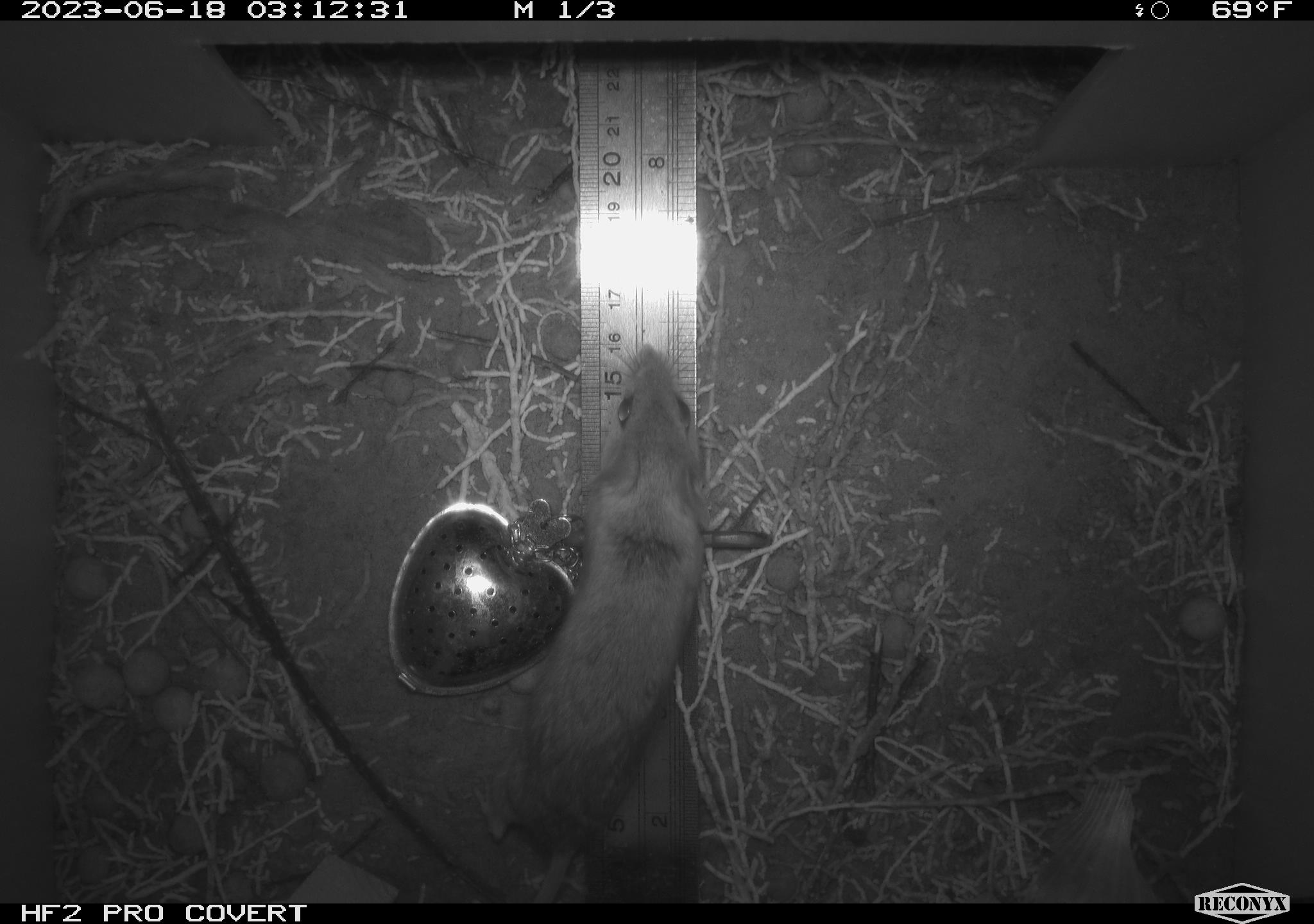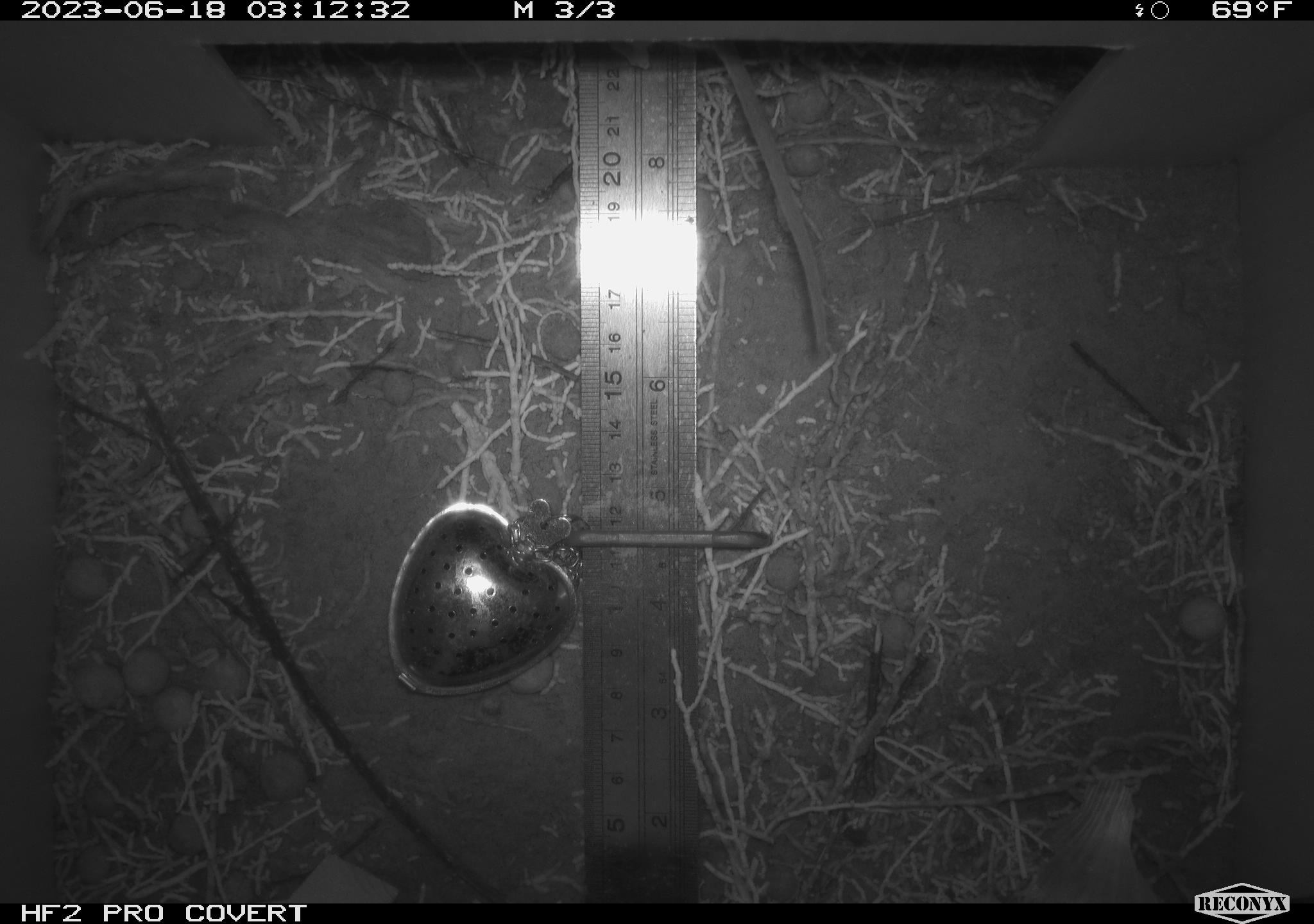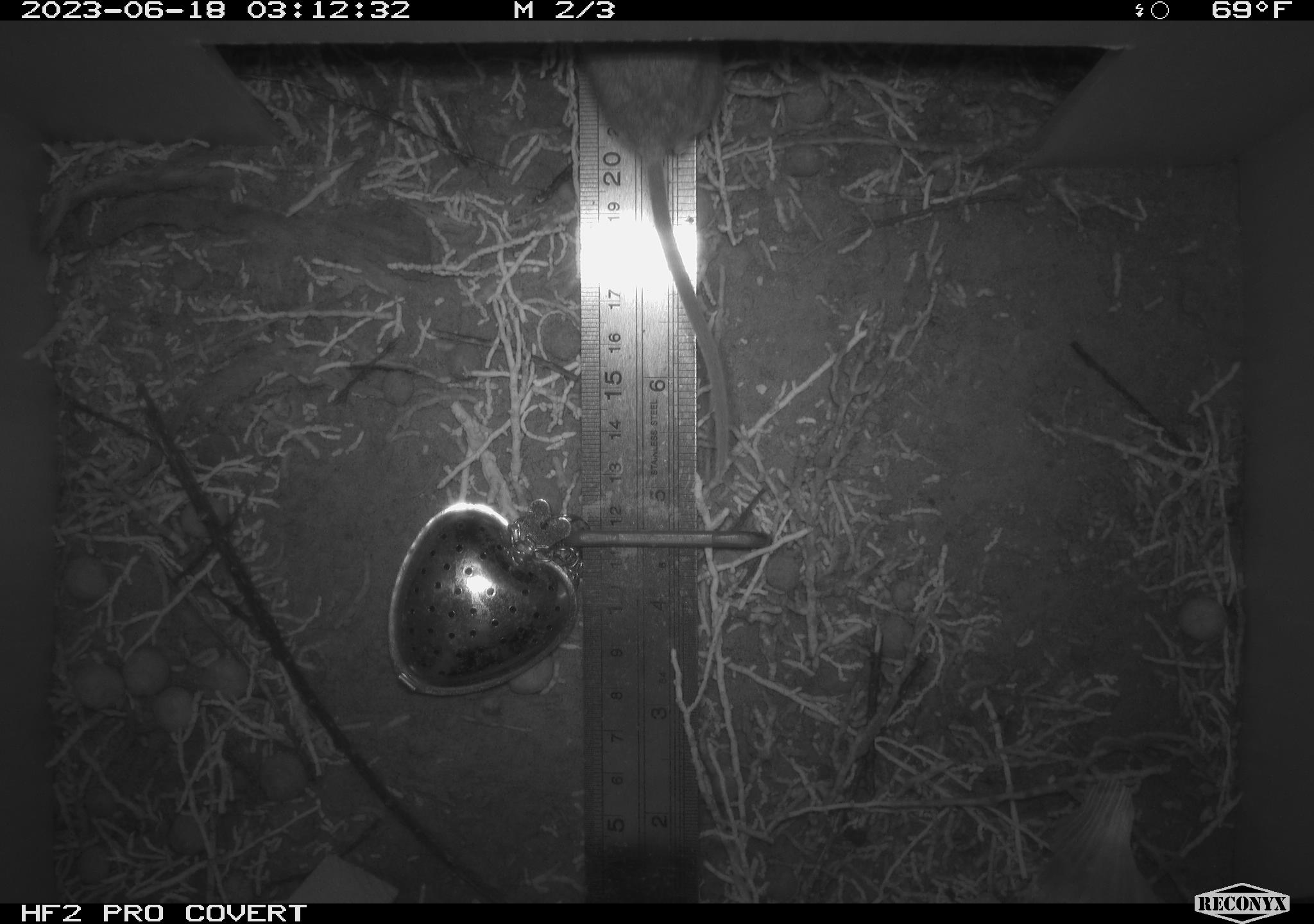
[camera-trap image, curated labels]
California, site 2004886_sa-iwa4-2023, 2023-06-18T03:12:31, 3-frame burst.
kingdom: Animalia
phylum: Chordata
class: Mammalia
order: Rodentia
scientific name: Rodentia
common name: mouse species